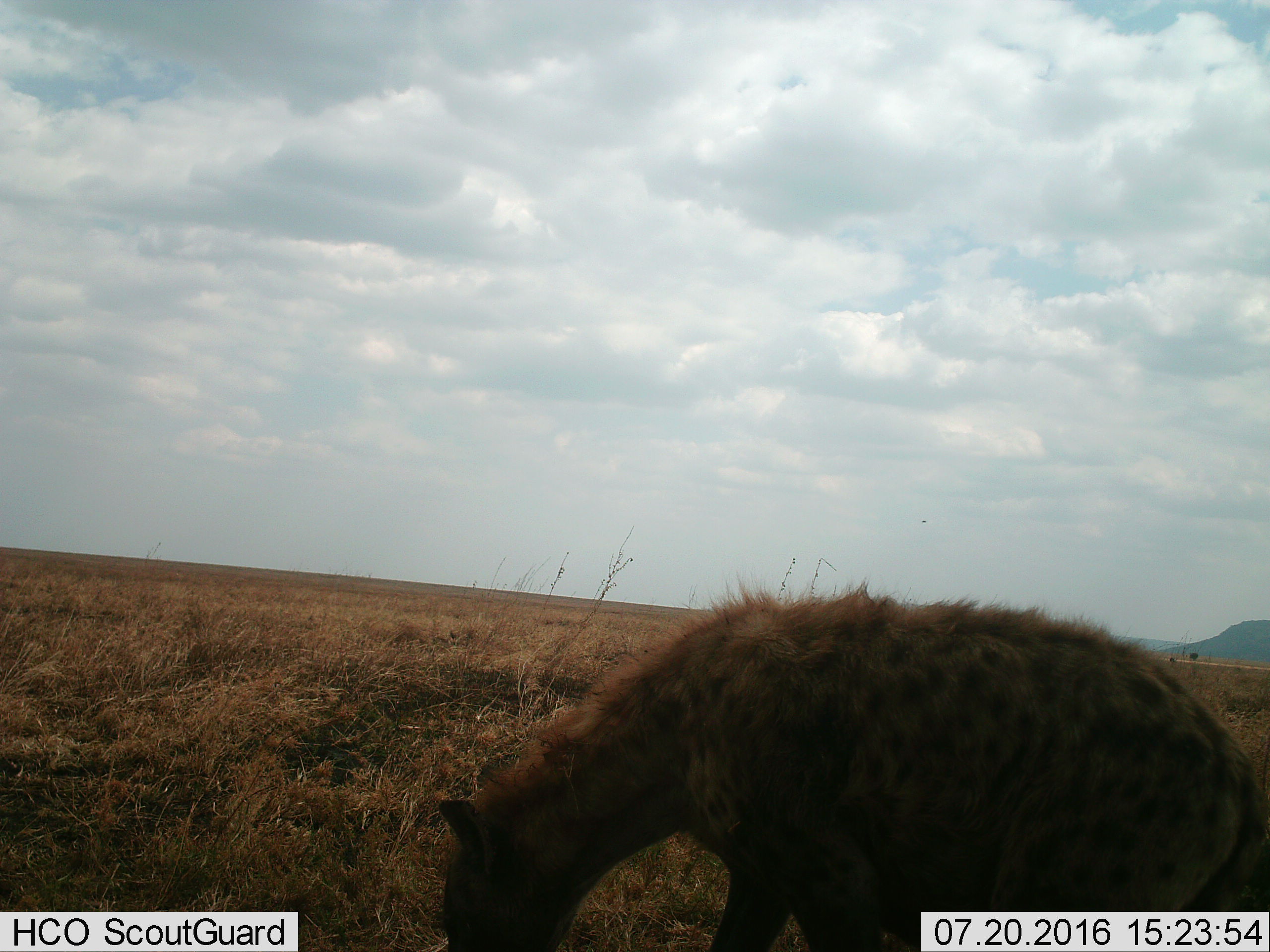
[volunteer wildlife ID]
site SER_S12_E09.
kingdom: Animalia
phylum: Chordata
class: Mammalia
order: Carnivora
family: Hyaenidae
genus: Crocuta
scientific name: Crocuta crocuta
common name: spotted hyena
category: hyenaspotted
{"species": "hyenaspotted (spotted hyena) (Crocuta crocuta)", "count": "1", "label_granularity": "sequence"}